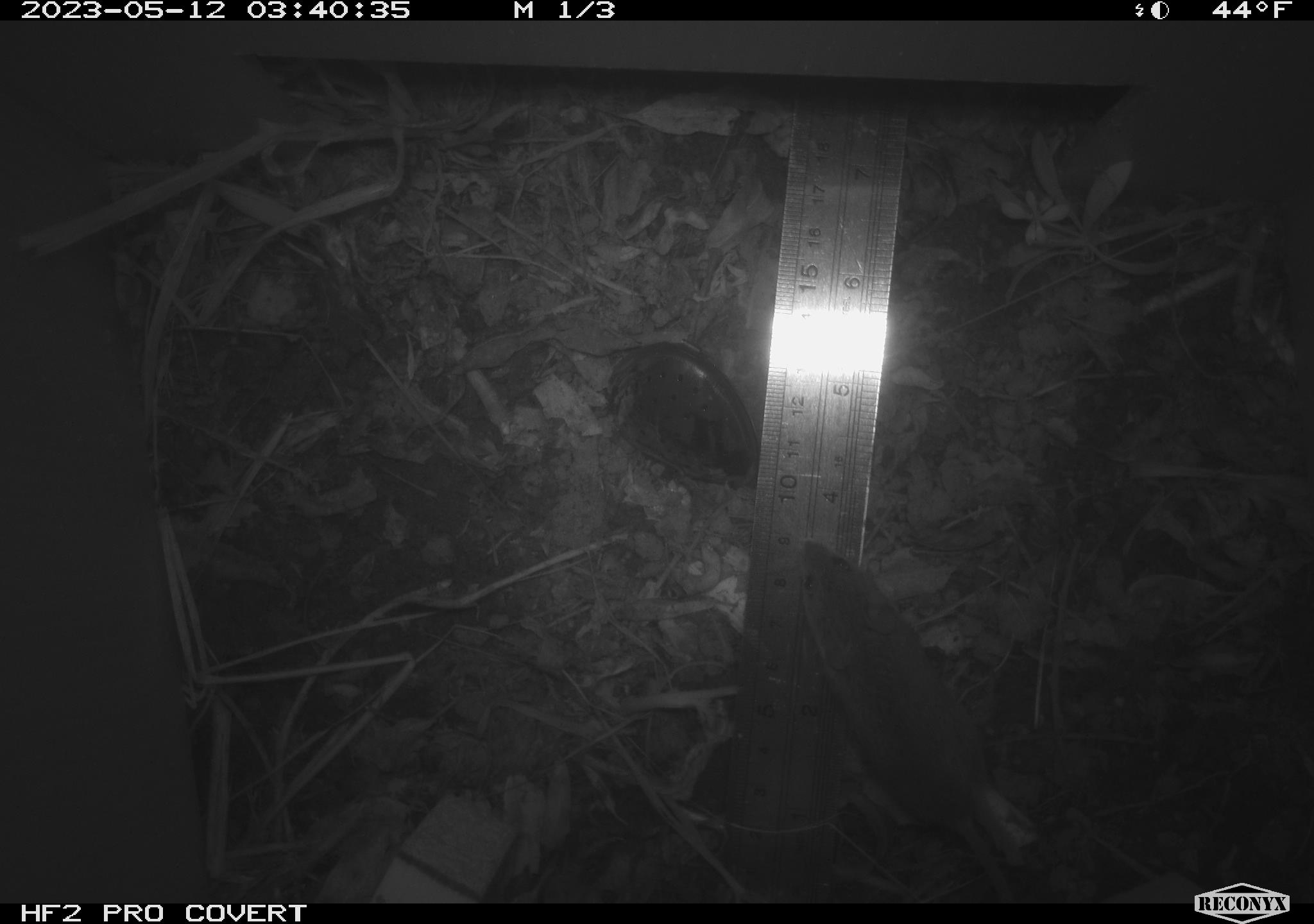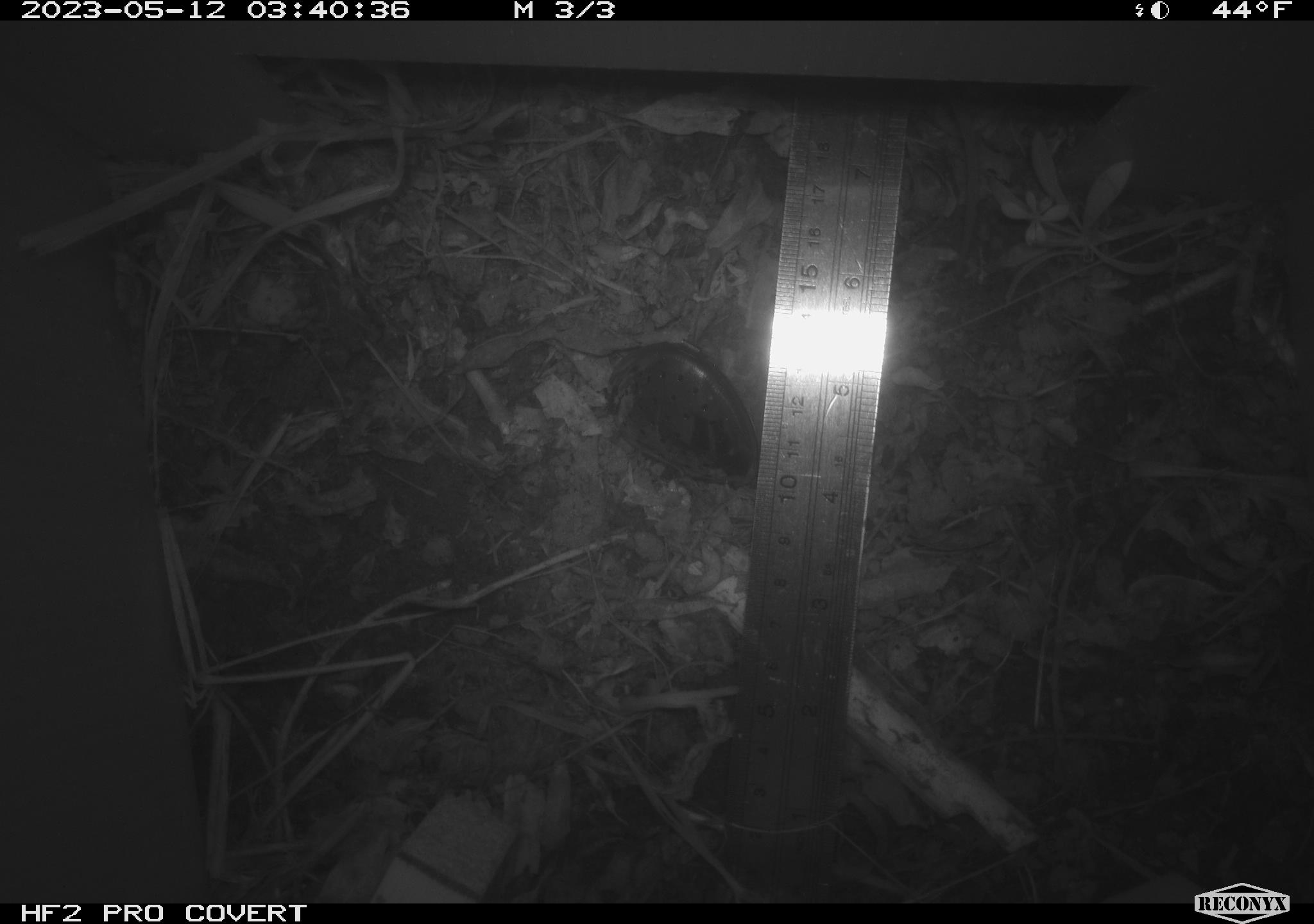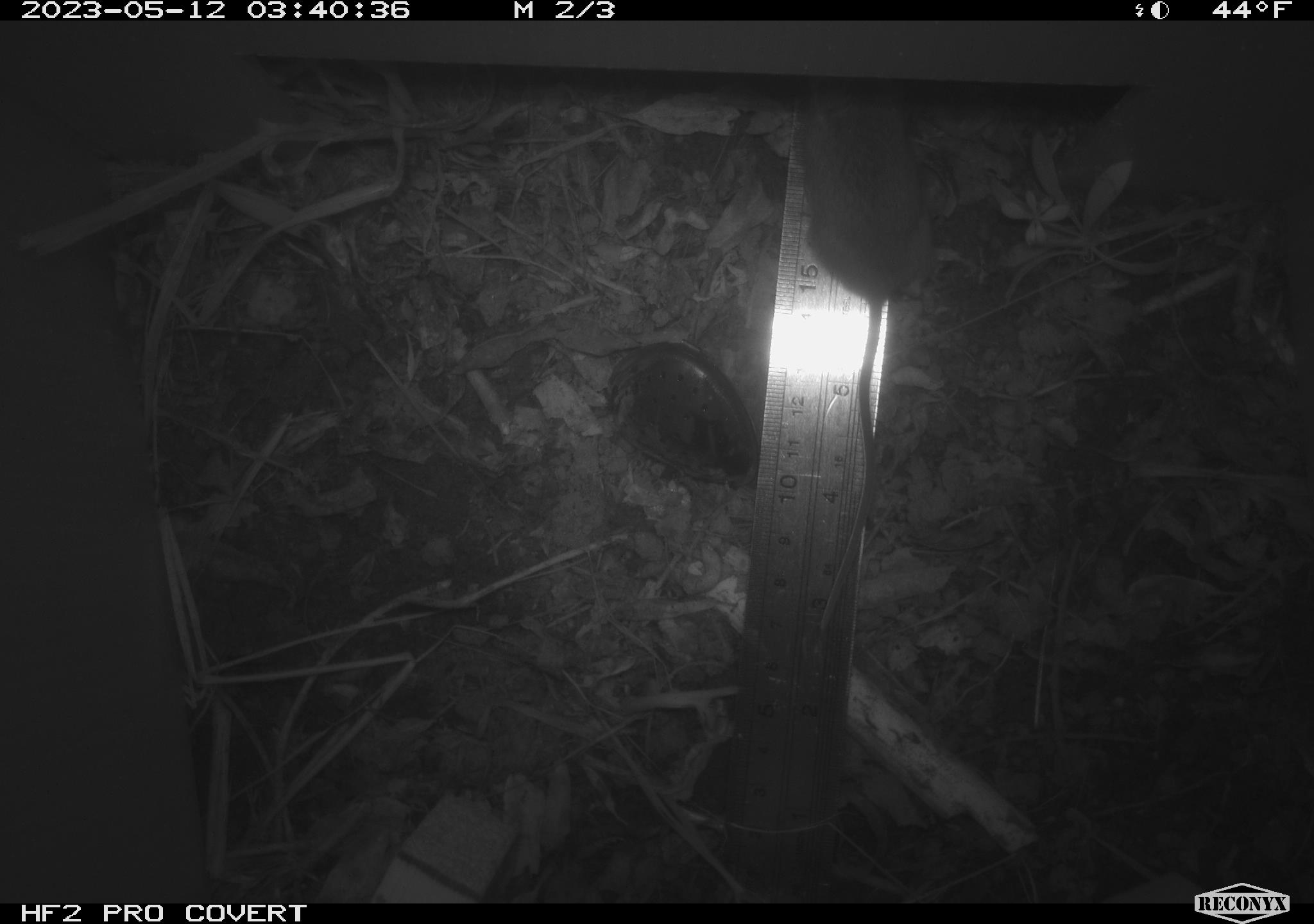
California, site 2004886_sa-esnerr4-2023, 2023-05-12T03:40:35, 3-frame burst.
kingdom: Animalia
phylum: Chordata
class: Mammalia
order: Rodentia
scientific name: Rodentia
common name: mouse species